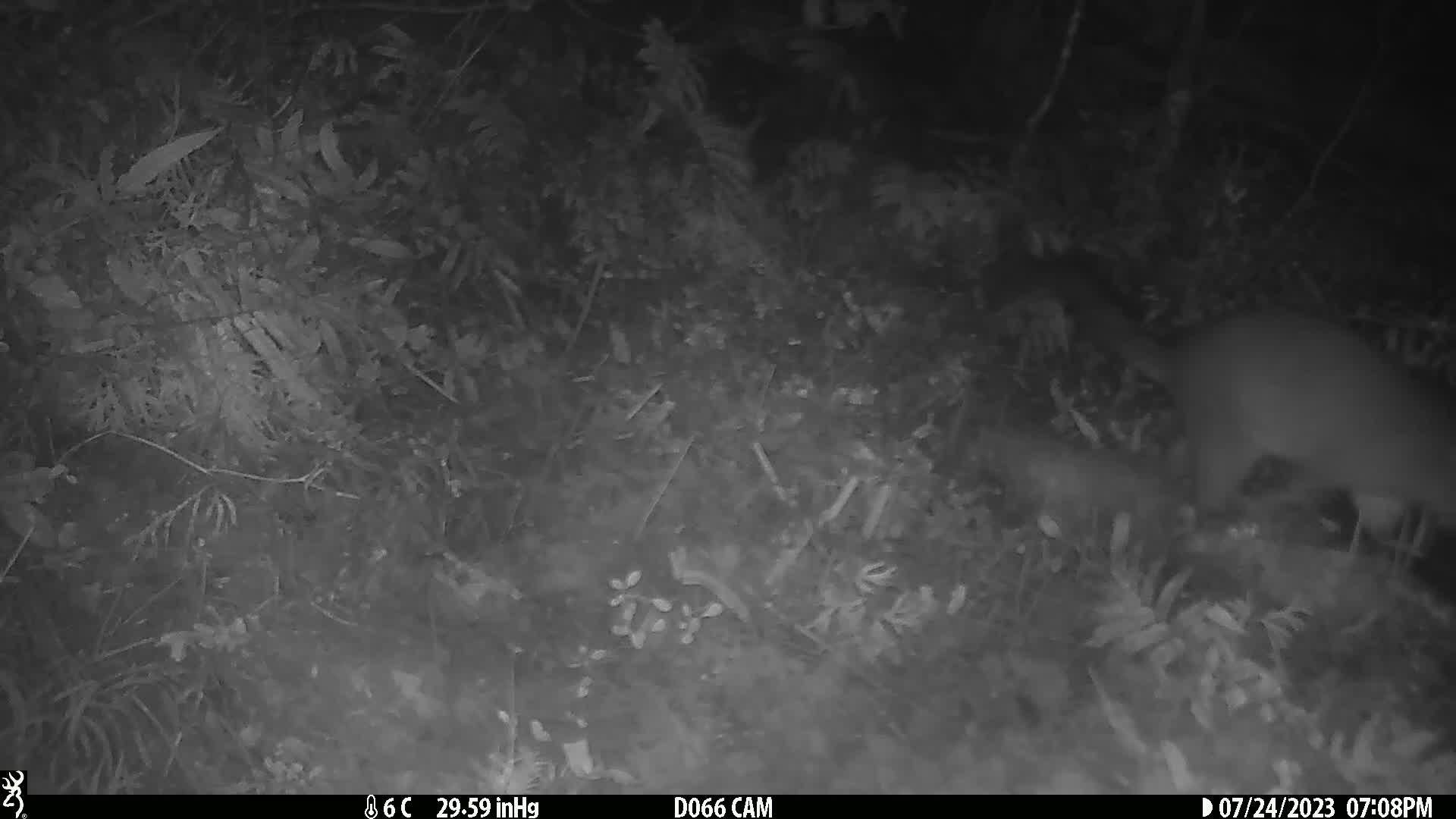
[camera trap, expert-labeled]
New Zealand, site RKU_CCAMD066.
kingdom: Animalia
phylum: Chordata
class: Mammalia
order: Diprotodontia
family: Phalangeridae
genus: Trichosurus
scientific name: Trichosurus vulpecula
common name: common brushtail possum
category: possum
Possum (common brushtail possum) (Trichosurus vulpecula).